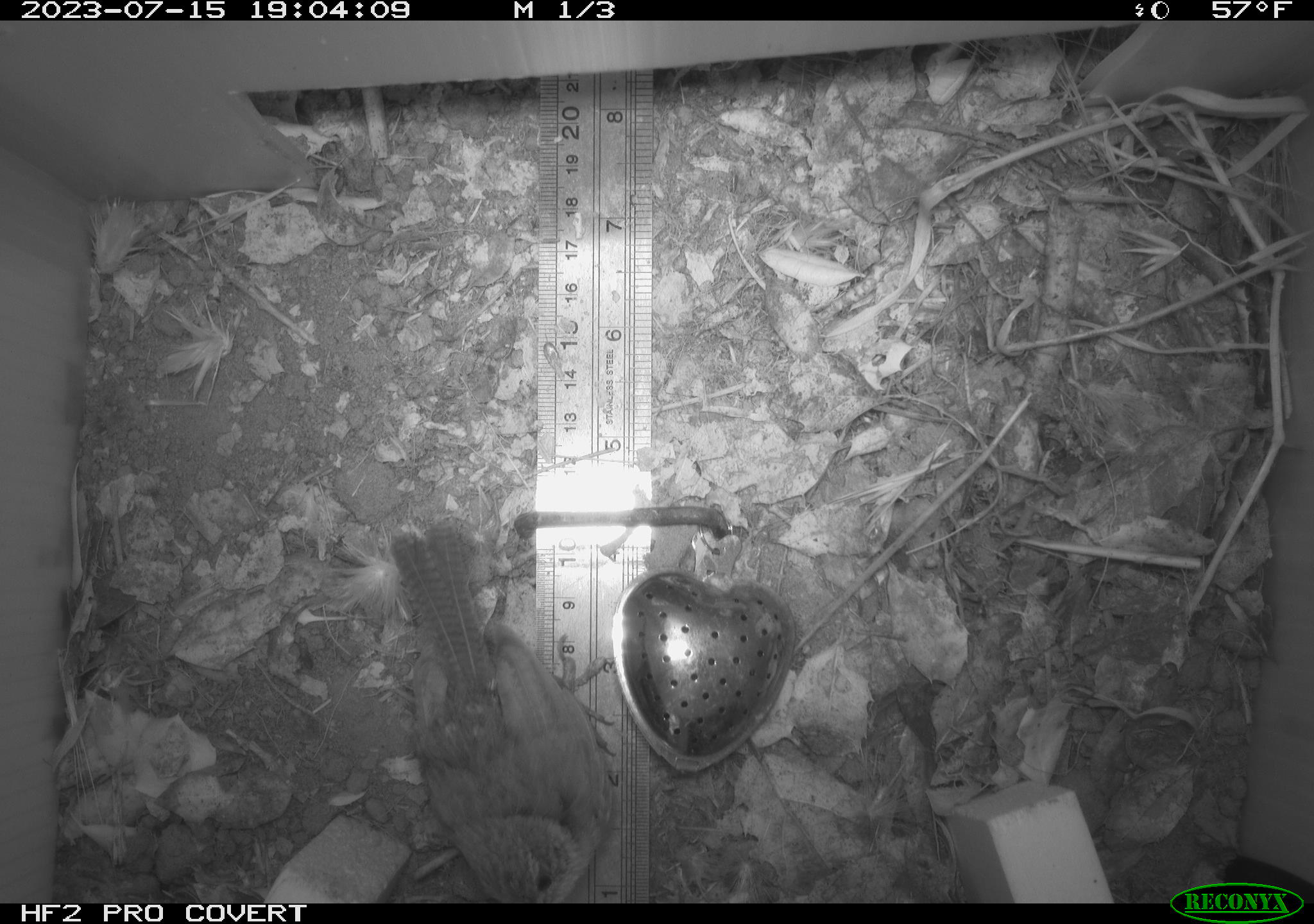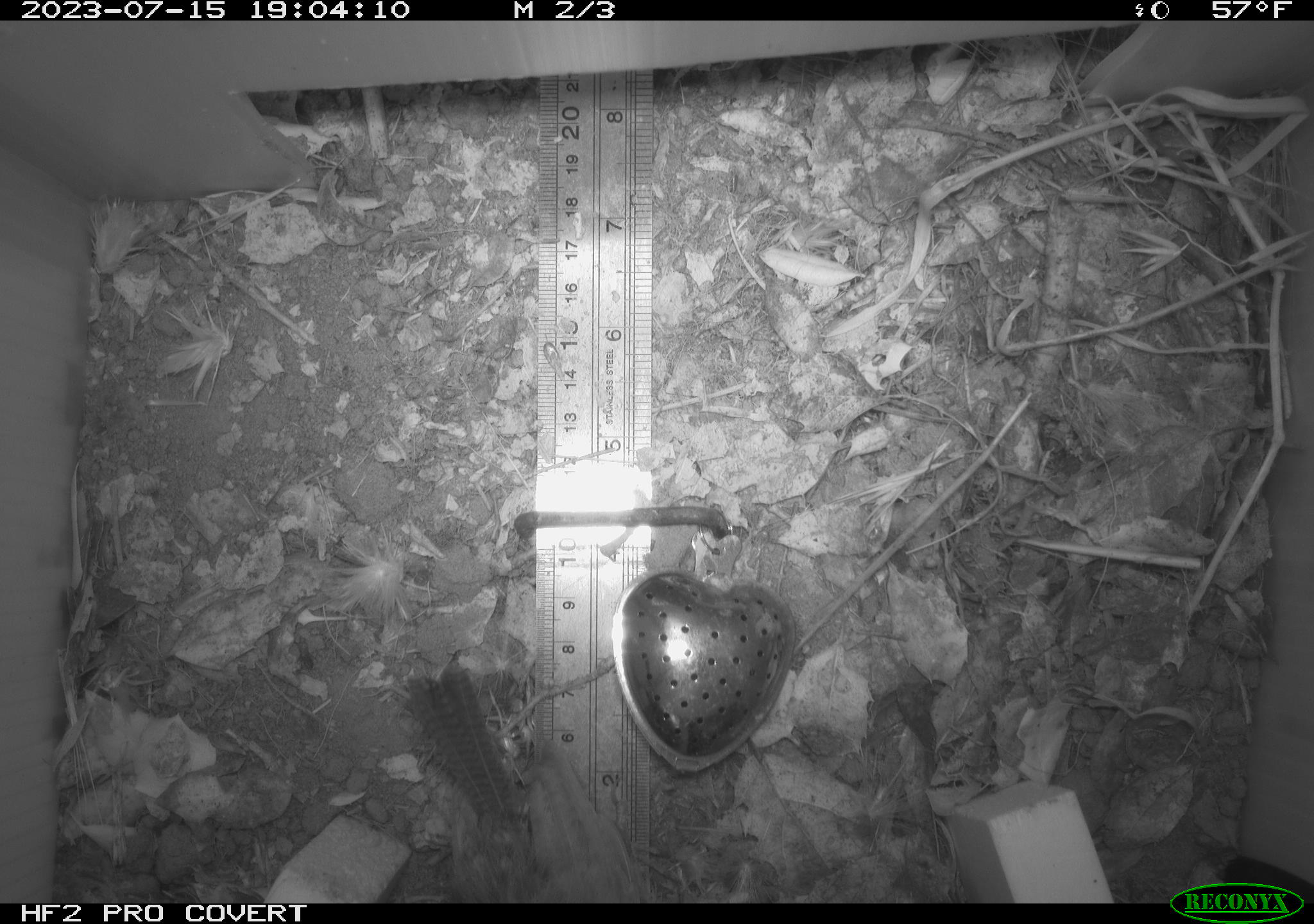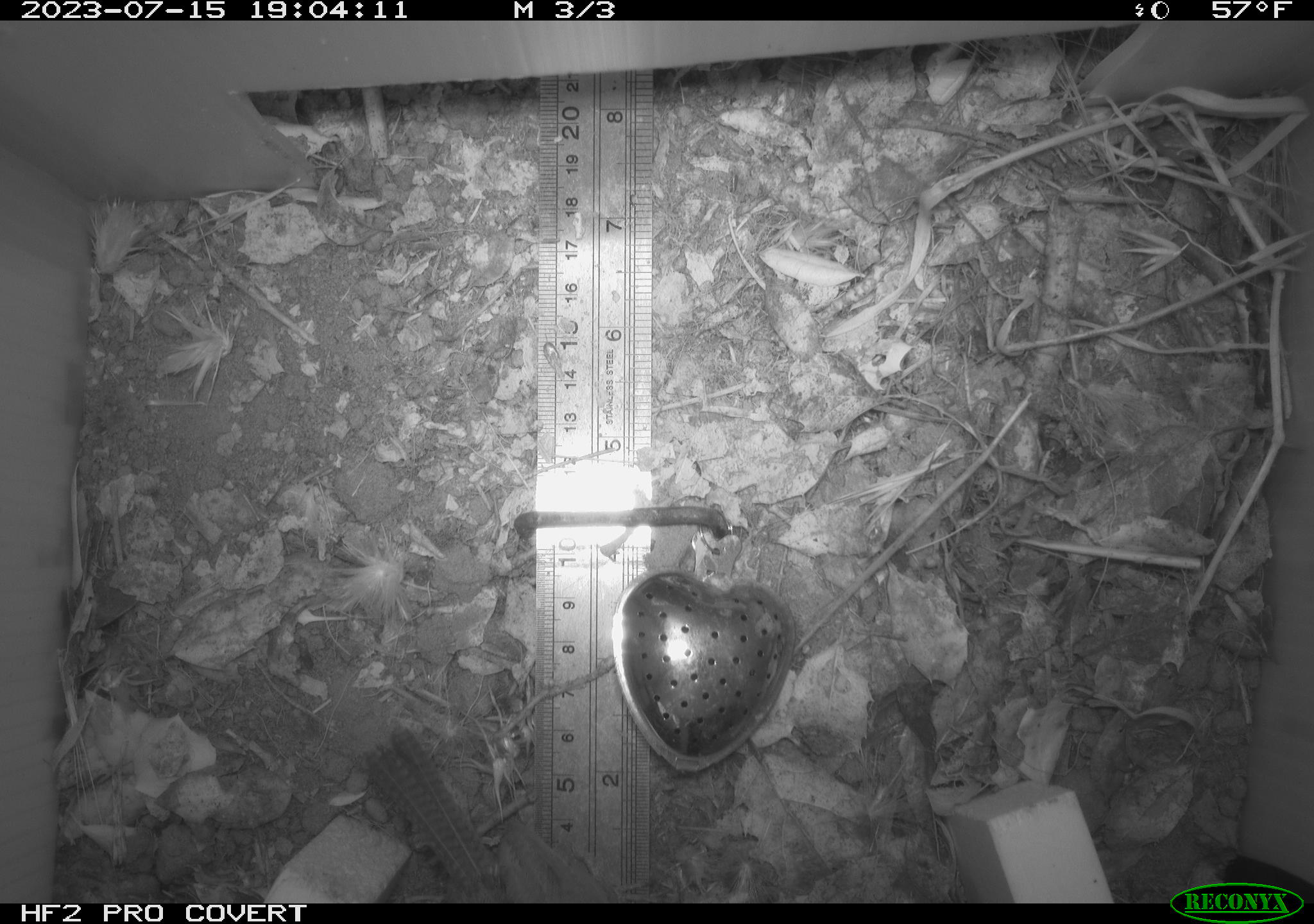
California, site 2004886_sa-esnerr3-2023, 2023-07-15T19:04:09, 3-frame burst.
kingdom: Animalia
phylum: Chordata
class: Aves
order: Passeriformes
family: Troglodytidae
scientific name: Troglodytidae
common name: wren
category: troglodytidae family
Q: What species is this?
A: Troglodytidae family (wren) (Troglodytidae).